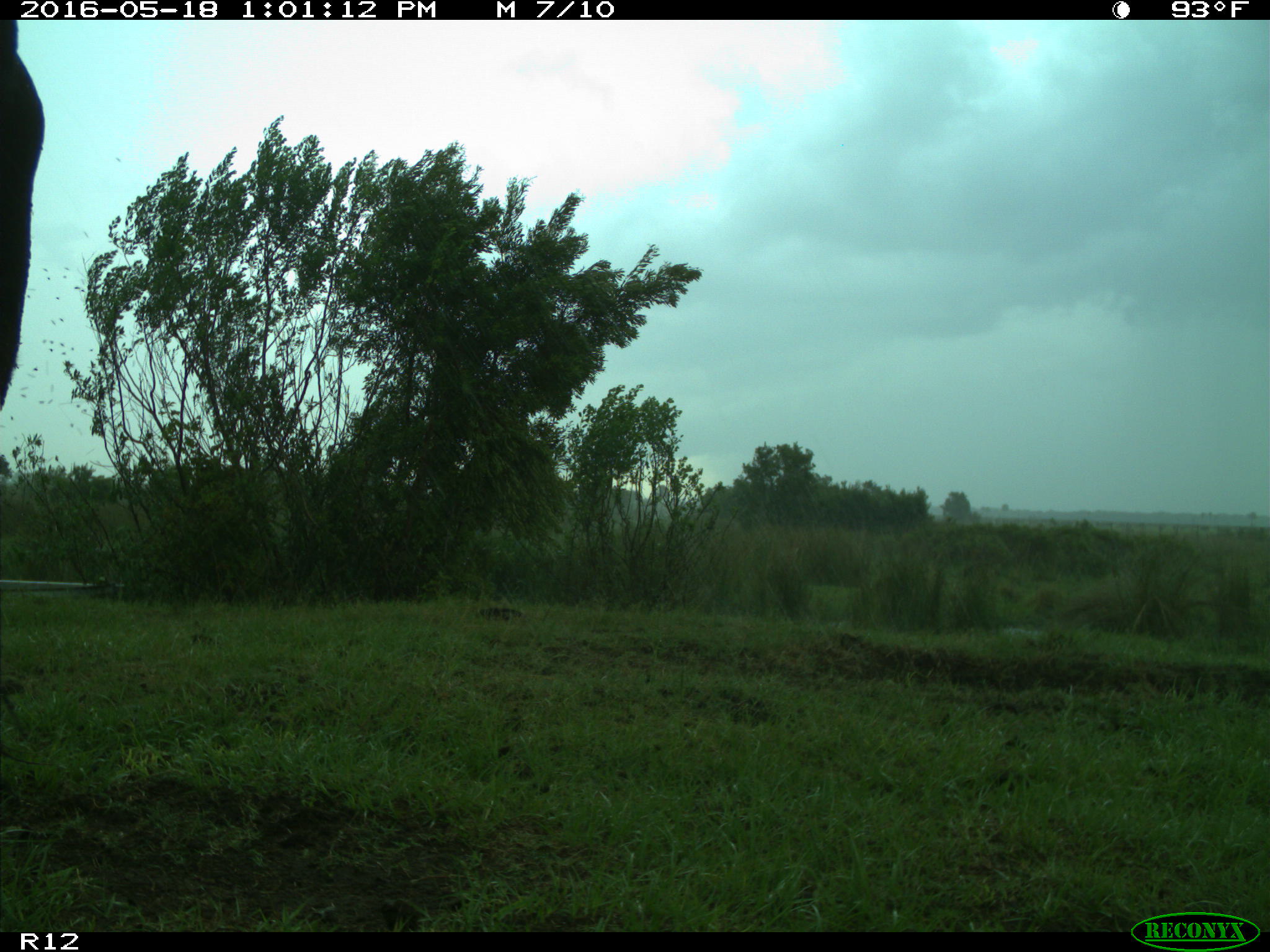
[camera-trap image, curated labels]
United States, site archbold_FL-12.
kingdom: Animalia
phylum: Chordata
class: Mammalia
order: Artiodactyla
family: Bovidae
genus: Bos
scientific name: Bos taurus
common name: domestic cow